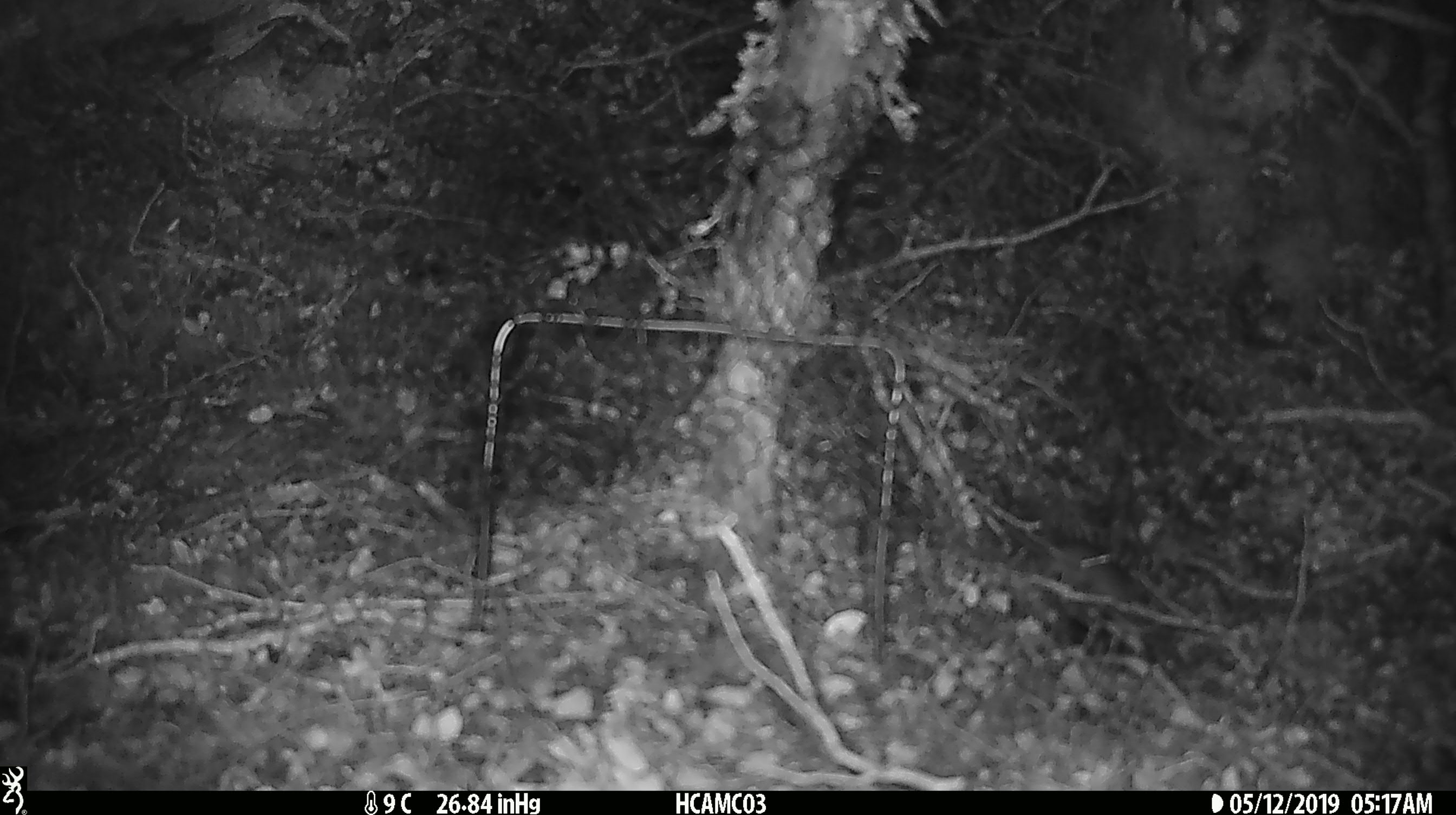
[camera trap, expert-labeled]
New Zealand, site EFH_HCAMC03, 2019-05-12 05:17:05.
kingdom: Animalia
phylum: Chordata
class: Mammalia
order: Rodentia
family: Muridae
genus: Mus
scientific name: Mus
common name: mouse